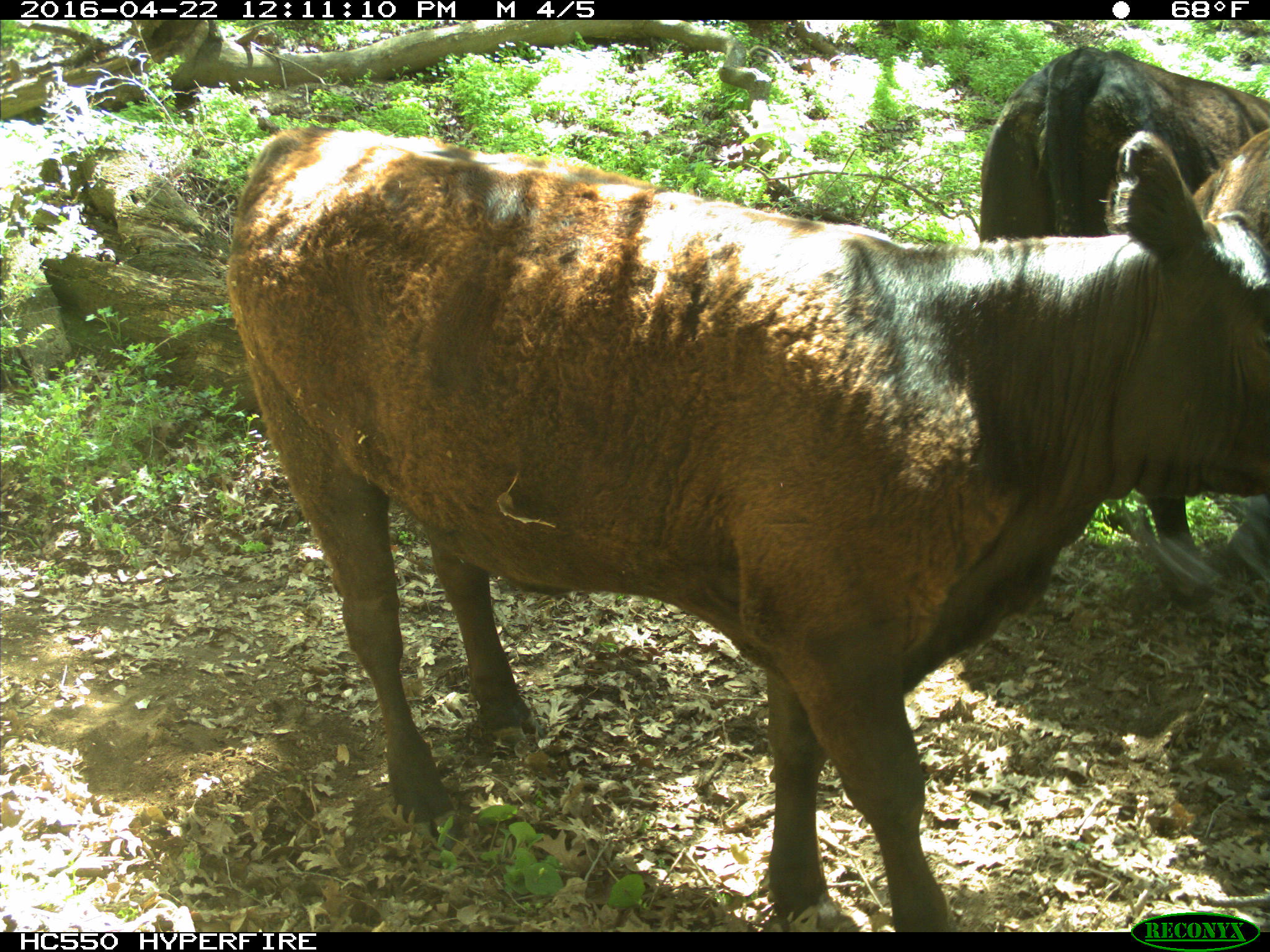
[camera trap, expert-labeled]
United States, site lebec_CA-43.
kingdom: Animalia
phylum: Chordata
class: Mammalia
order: Artiodactyla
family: Bovidae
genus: Bos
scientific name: Bos taurus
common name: domestic cow